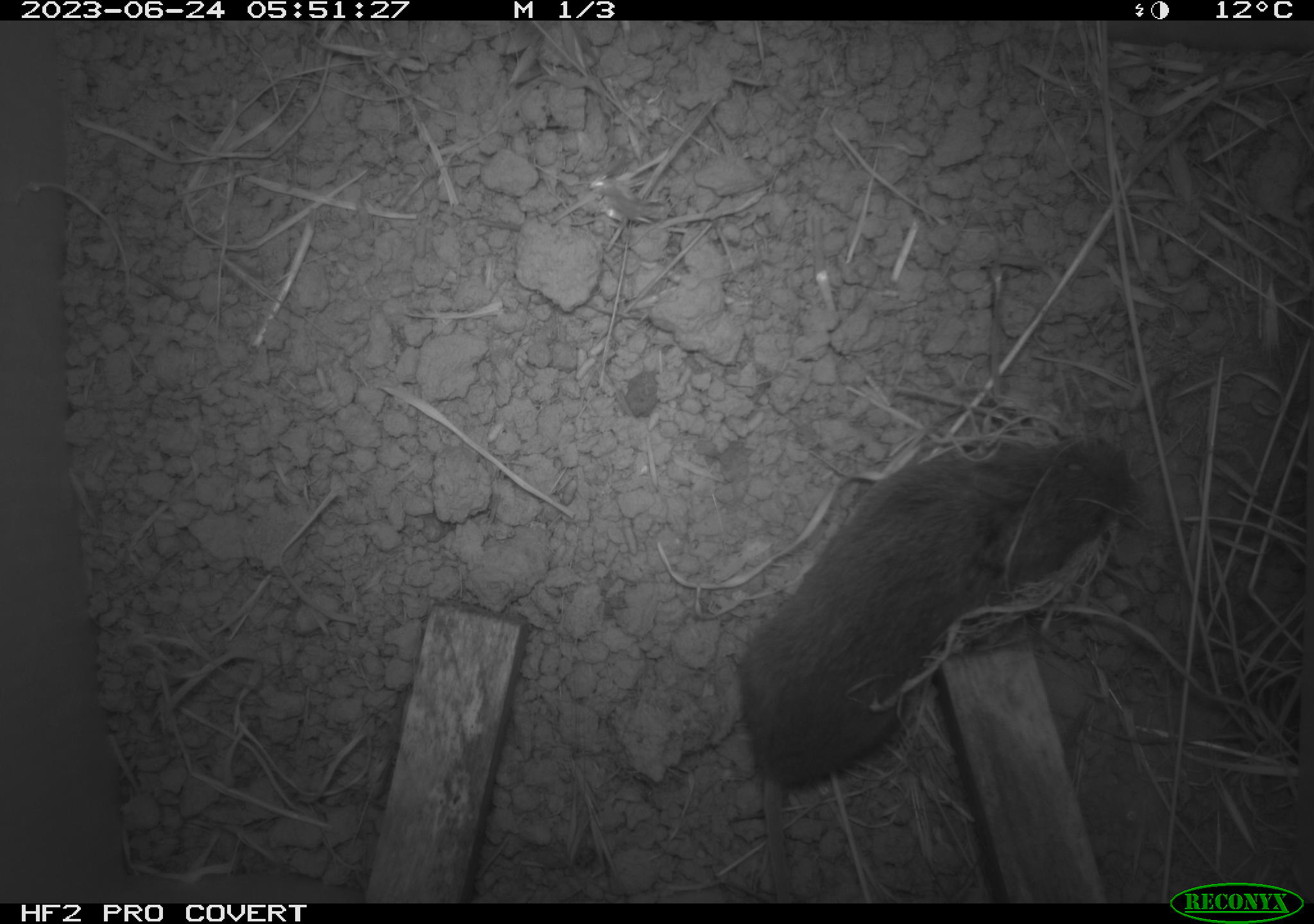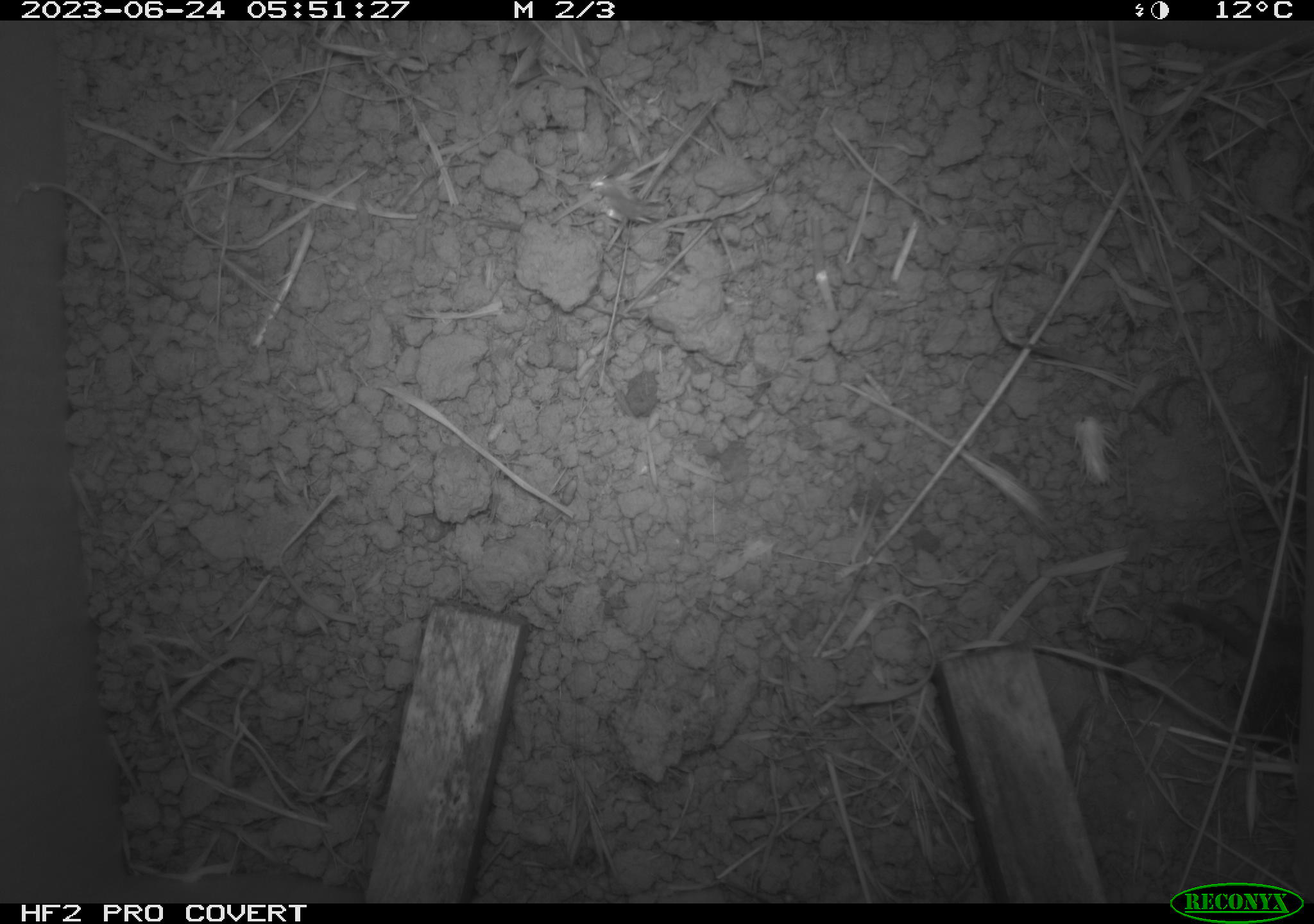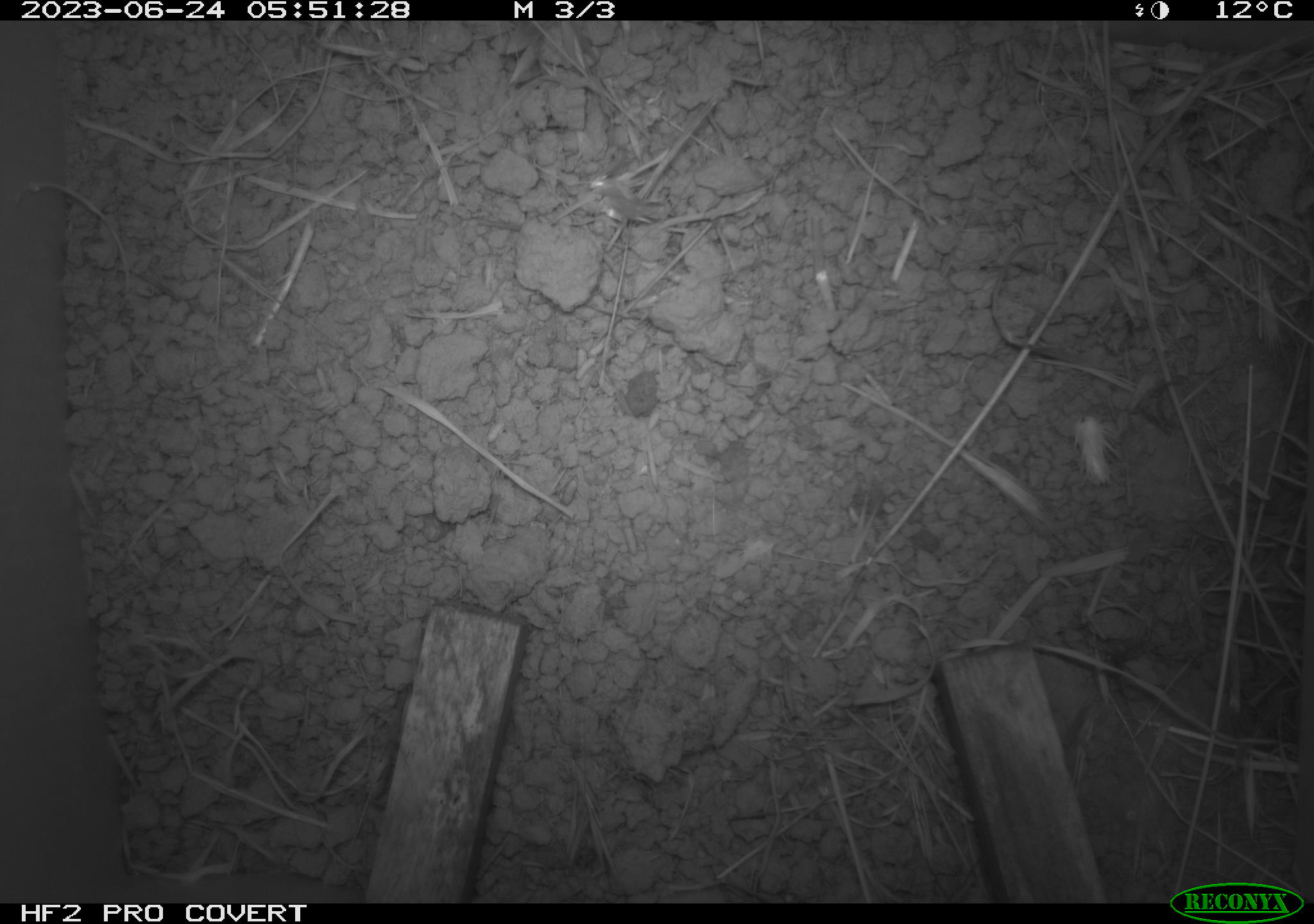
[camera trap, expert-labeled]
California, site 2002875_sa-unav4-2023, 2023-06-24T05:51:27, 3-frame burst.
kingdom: Animalia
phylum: Chordata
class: Mammalia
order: Rodentia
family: Cricetidae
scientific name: Arvicolinae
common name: voles, lemmings, and muskrats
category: arvicolinae subfamily